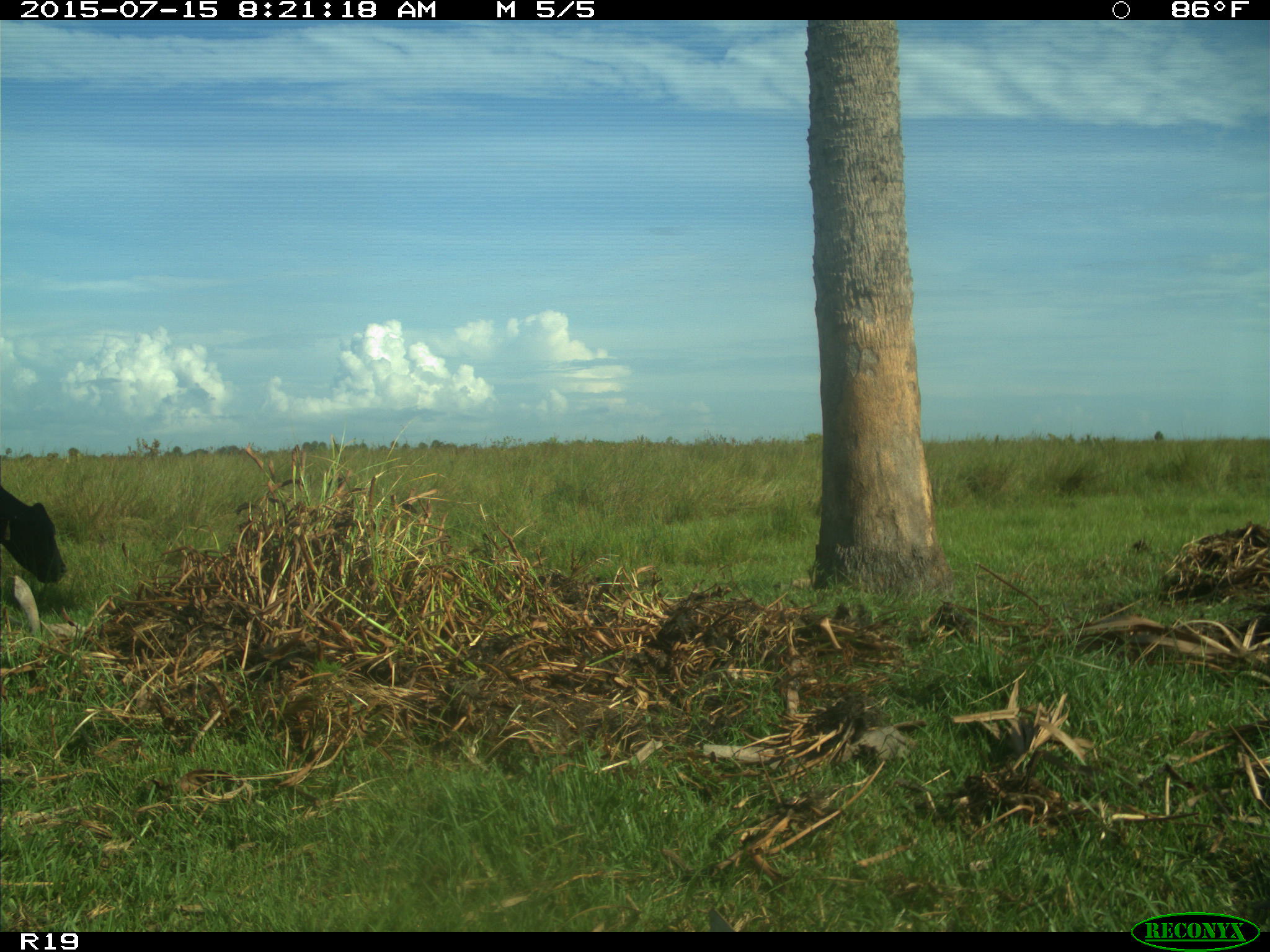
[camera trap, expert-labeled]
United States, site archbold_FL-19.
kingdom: Animalia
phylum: Chordata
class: Mammalia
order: Artiodactyla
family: Bovidae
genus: Bos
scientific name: Bos taurus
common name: domestic cow